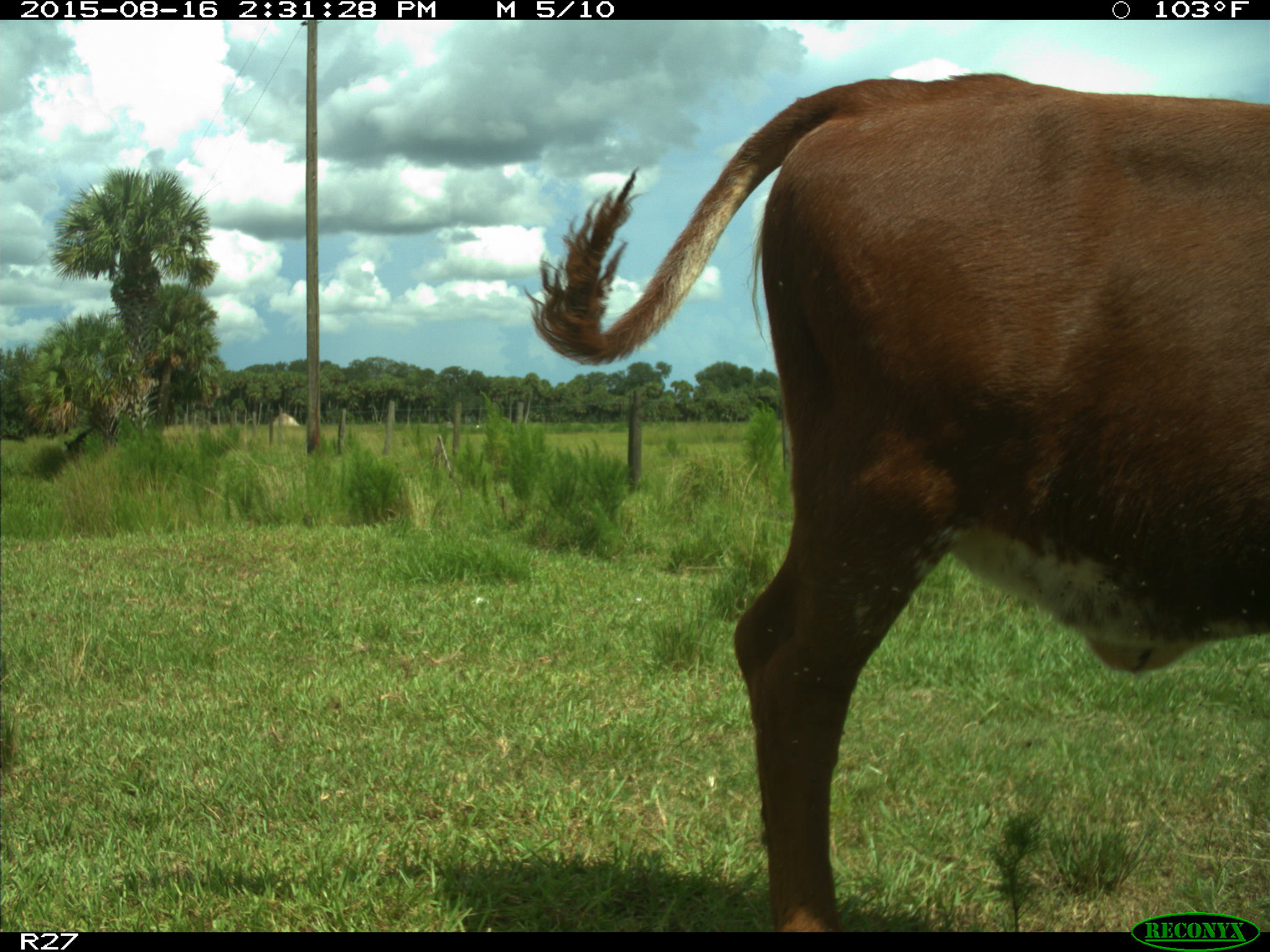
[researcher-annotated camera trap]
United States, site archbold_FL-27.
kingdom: Animalia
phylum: Chordata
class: Mammalia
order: Artiodactyla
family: Bovidae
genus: Bos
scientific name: Bos taurus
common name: domestic cow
Bos taurus (domestic cow).